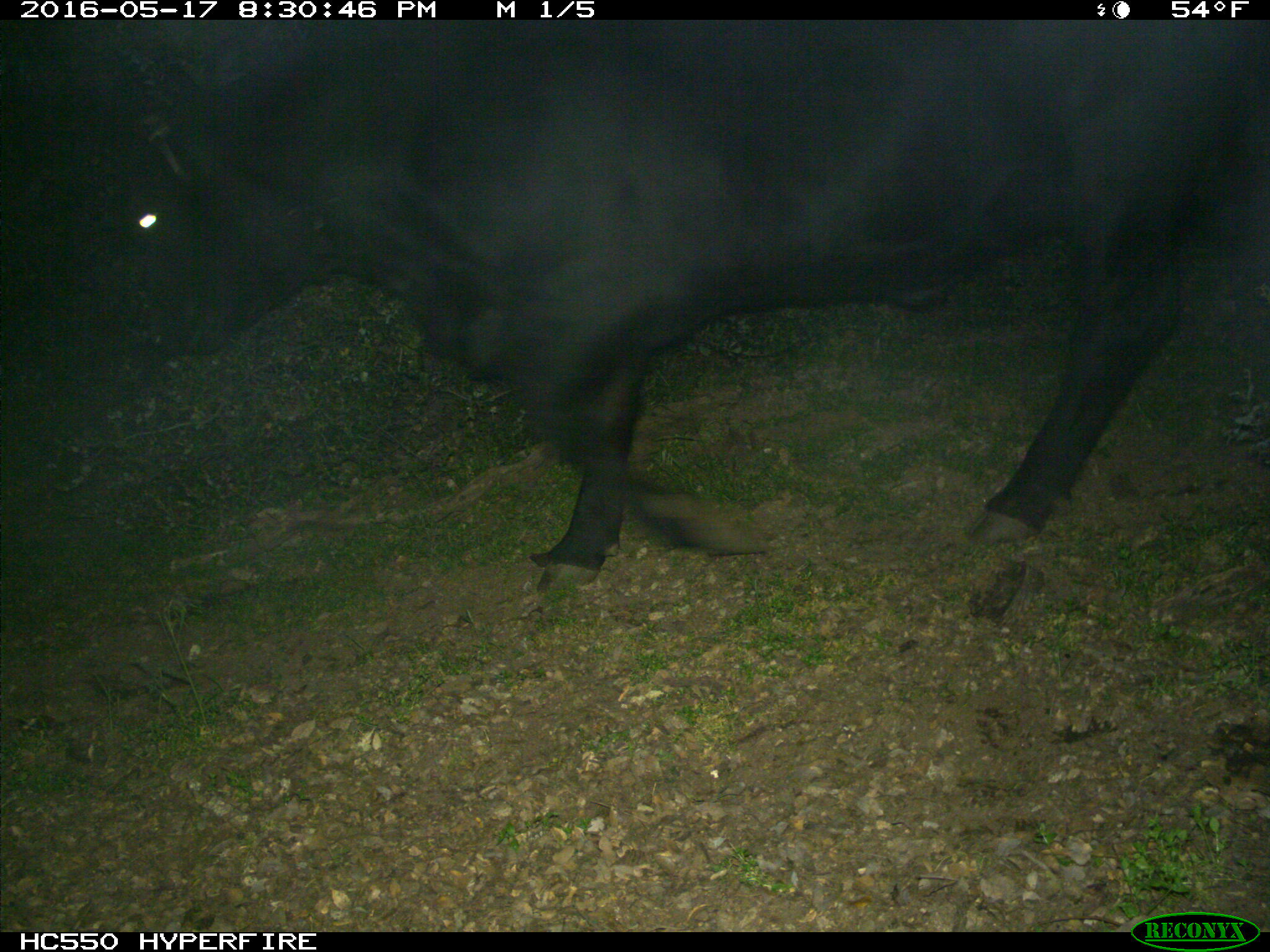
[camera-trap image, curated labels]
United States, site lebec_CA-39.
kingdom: Animalia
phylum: Chordata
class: Mammalia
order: Artiodactyla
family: Bovidae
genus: Bos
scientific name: Bos taurus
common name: domestic cow